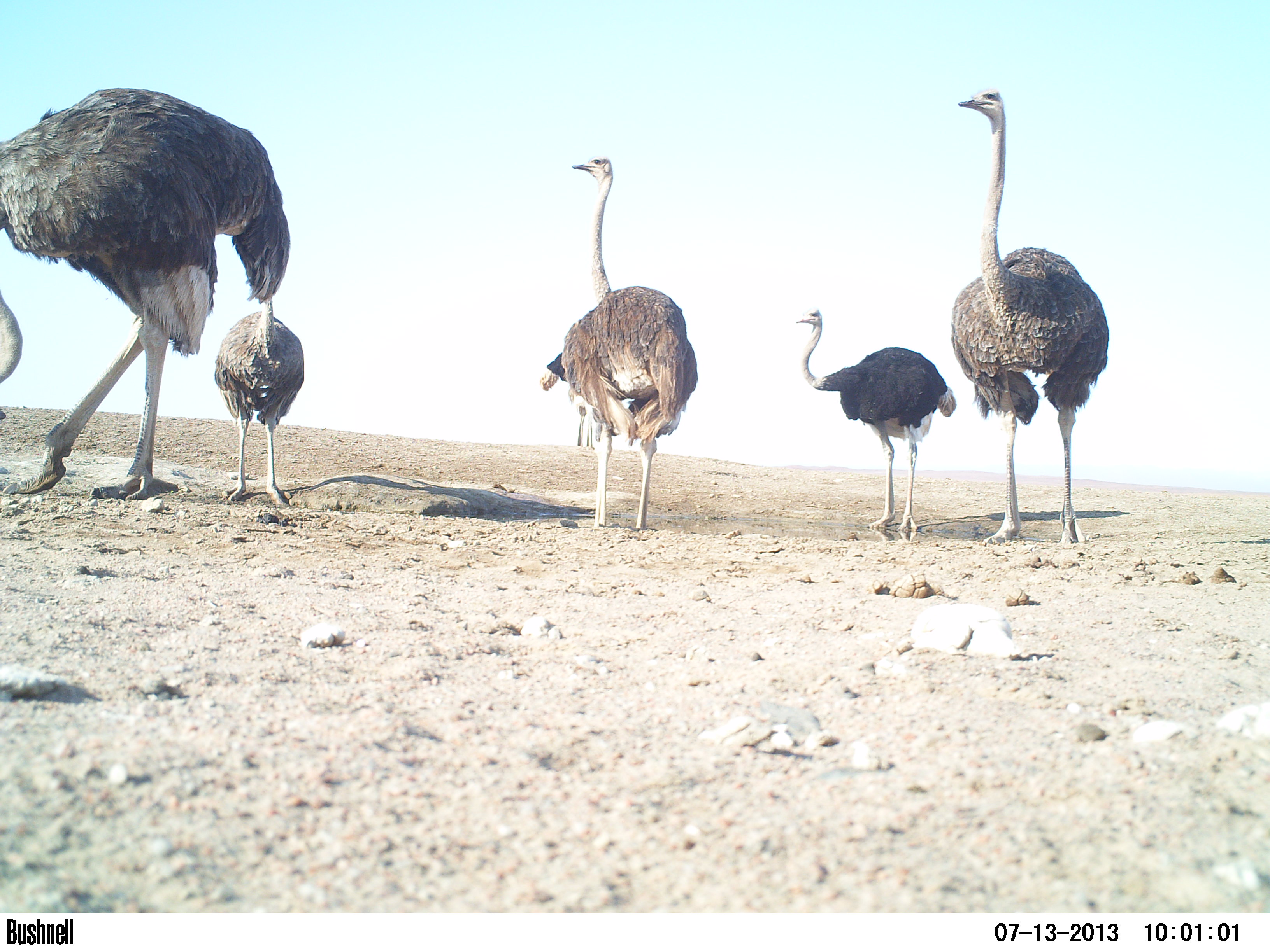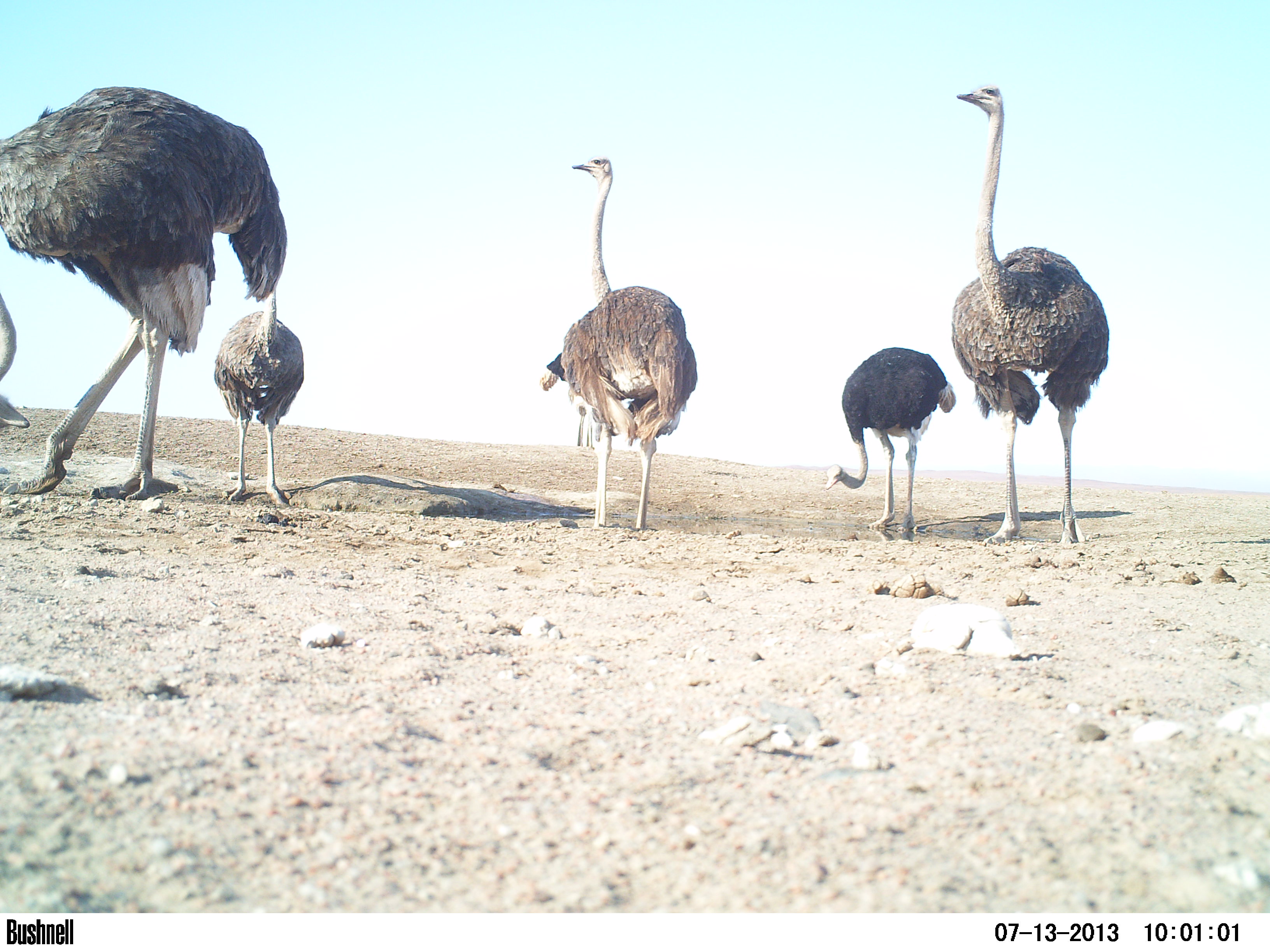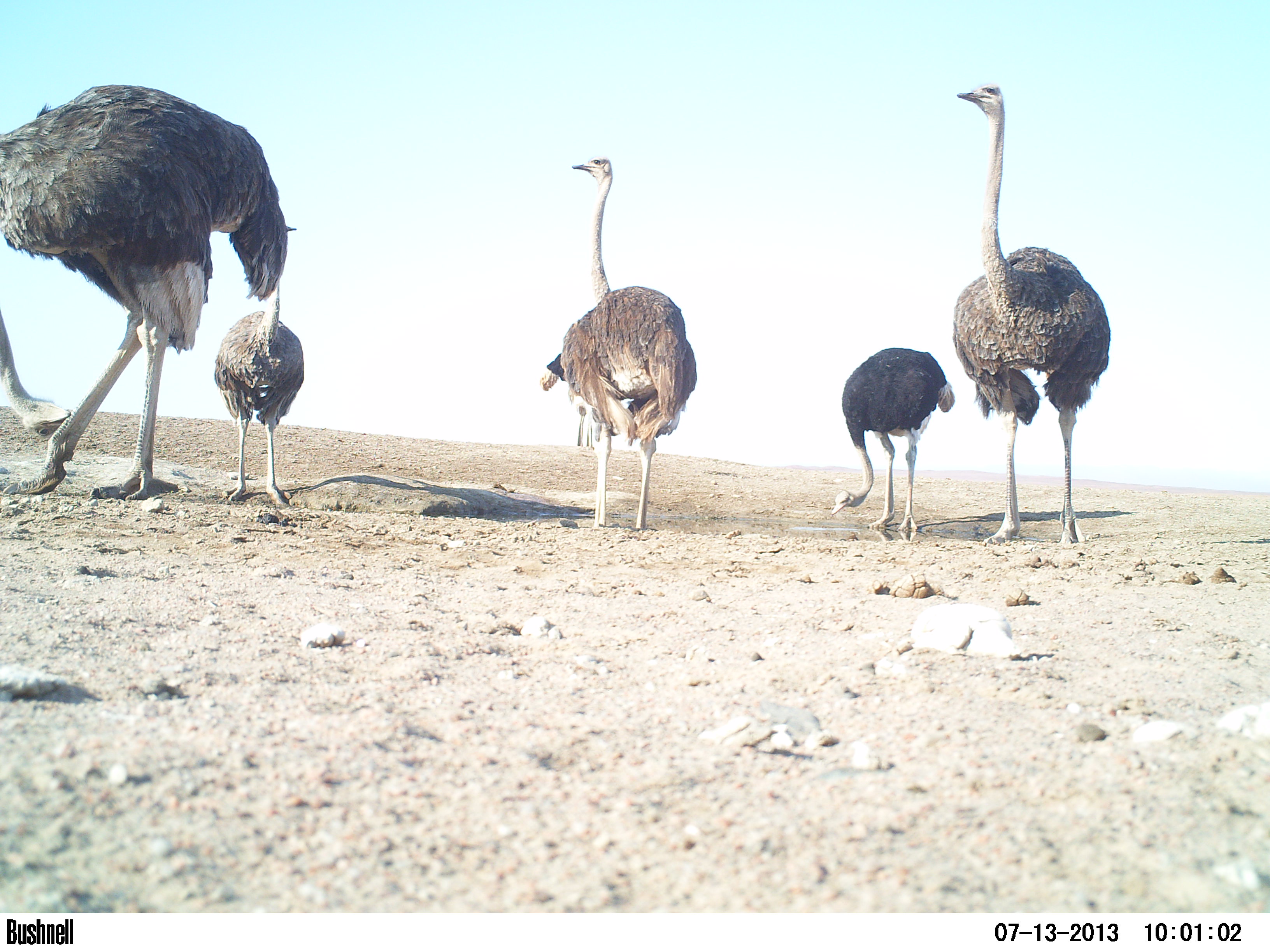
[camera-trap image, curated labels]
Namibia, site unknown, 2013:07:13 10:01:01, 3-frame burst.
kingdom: Animalia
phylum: Chordata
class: Aves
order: Struthioniformes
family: Struthionidae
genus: Struthio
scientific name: Struthio camelus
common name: common ostrich